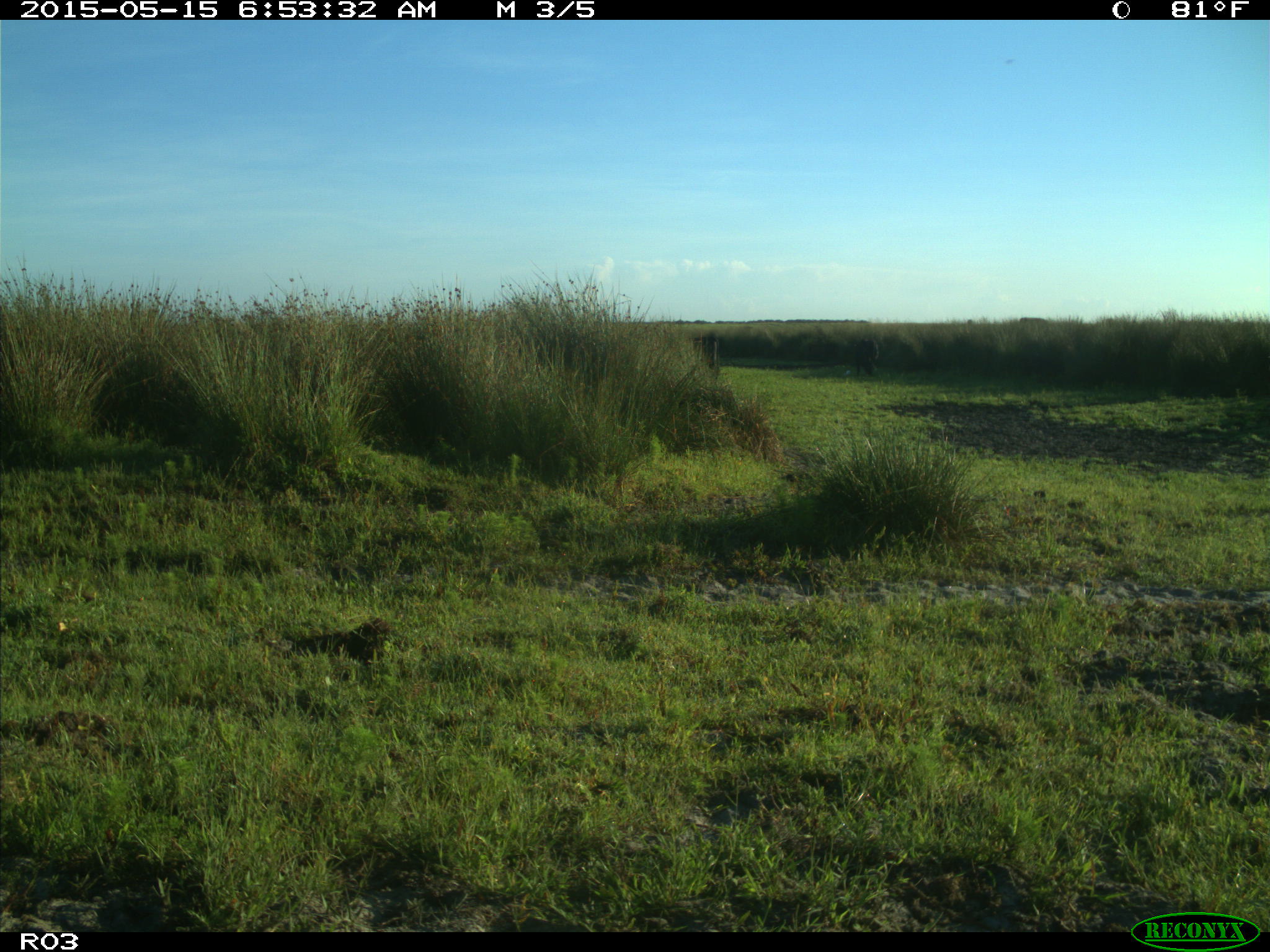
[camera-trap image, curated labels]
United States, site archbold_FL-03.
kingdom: Animalia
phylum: Chordata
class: Mammalia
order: Artiodactyla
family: Bovidae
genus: Bos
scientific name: Bos taurus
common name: domestic cow